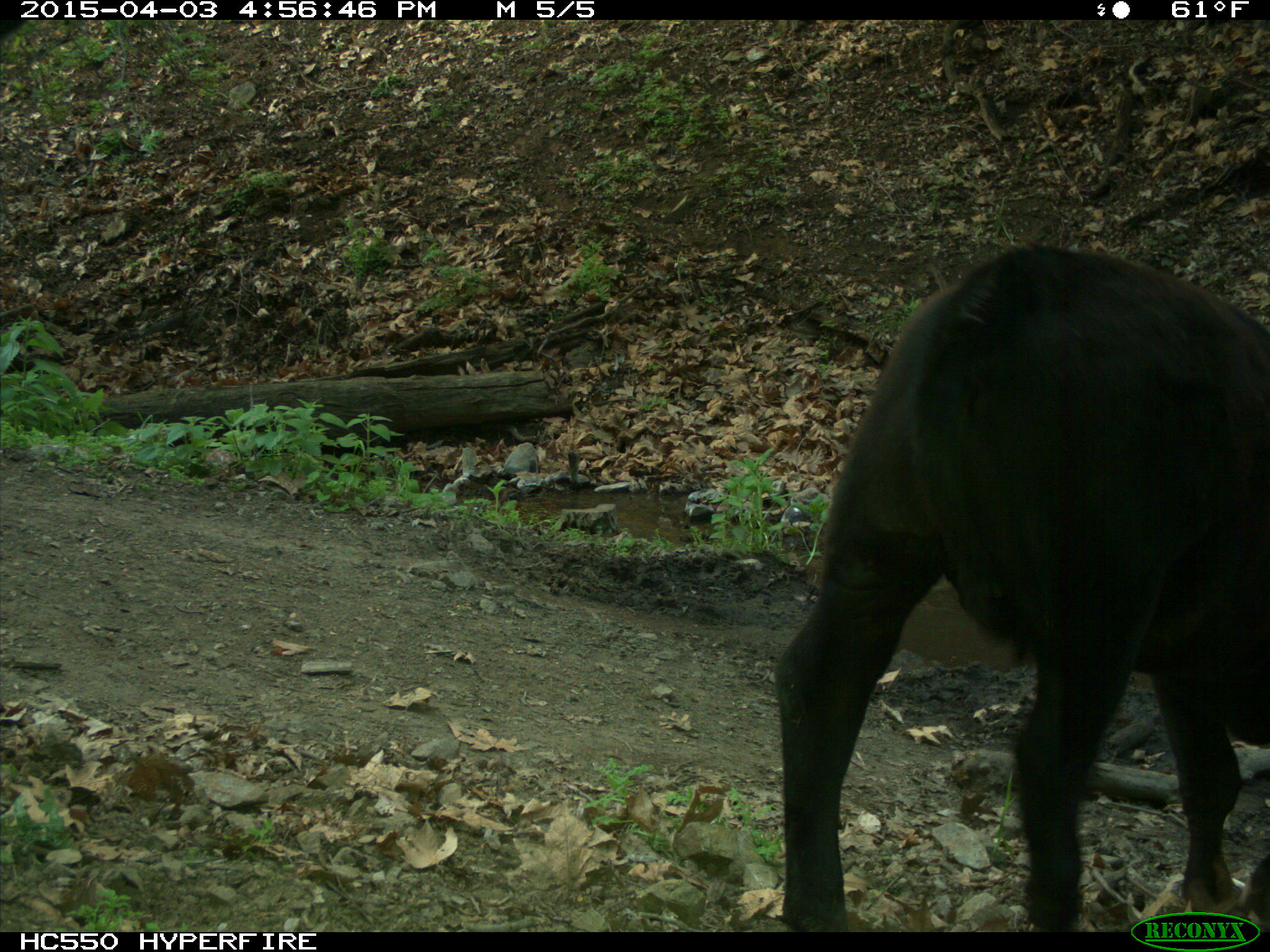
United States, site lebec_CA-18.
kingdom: Animalia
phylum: Chordata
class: Mammalia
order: Artiodactyla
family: Bovidae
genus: Bos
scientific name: Bos taurus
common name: domestic cow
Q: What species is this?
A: Bos taurus (domestic cow).